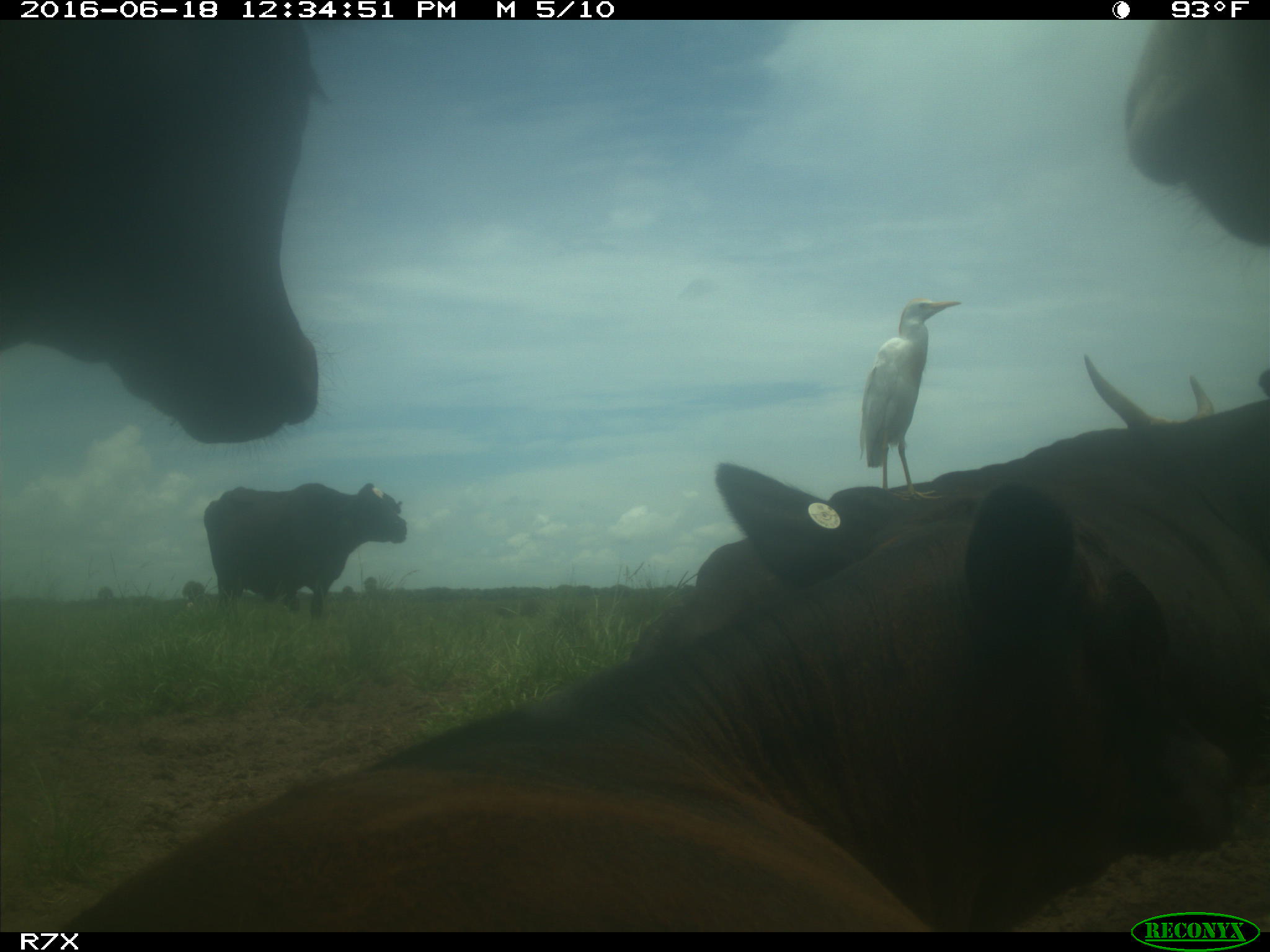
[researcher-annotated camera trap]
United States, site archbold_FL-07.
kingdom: Animalia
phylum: Chordata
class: Mammalia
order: Artiodactyla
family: Bovidae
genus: Bos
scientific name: Bos taurus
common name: domestic cow